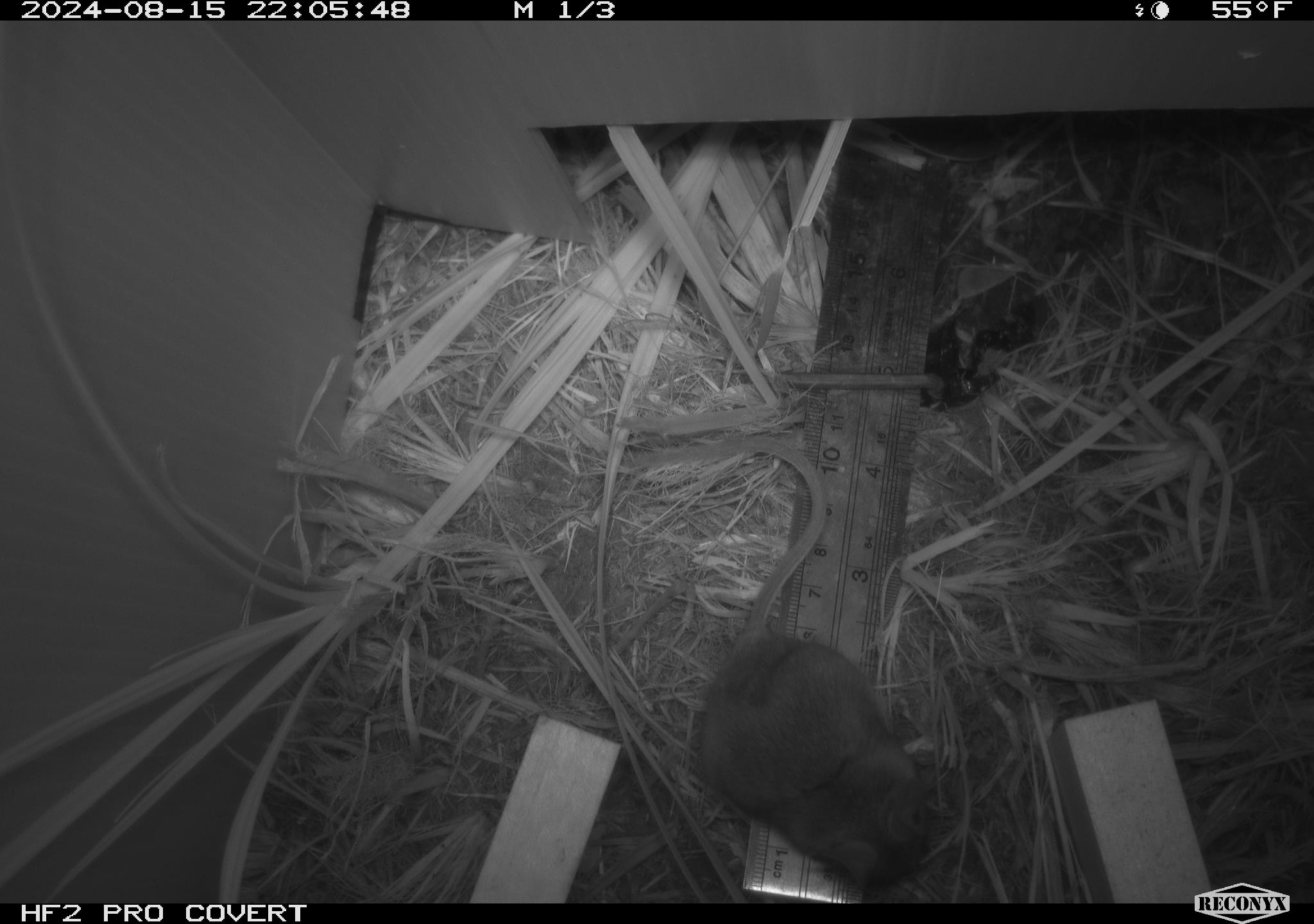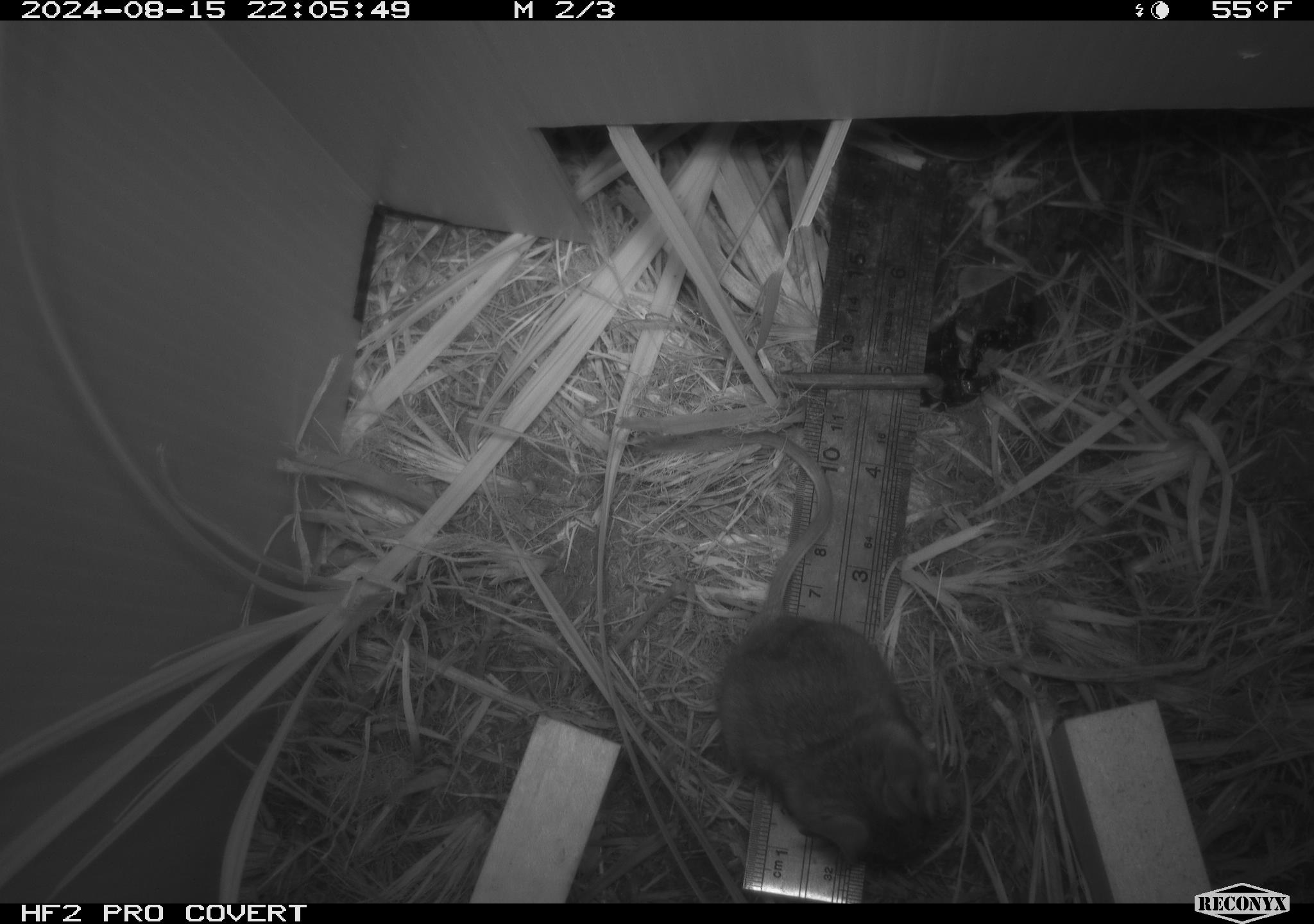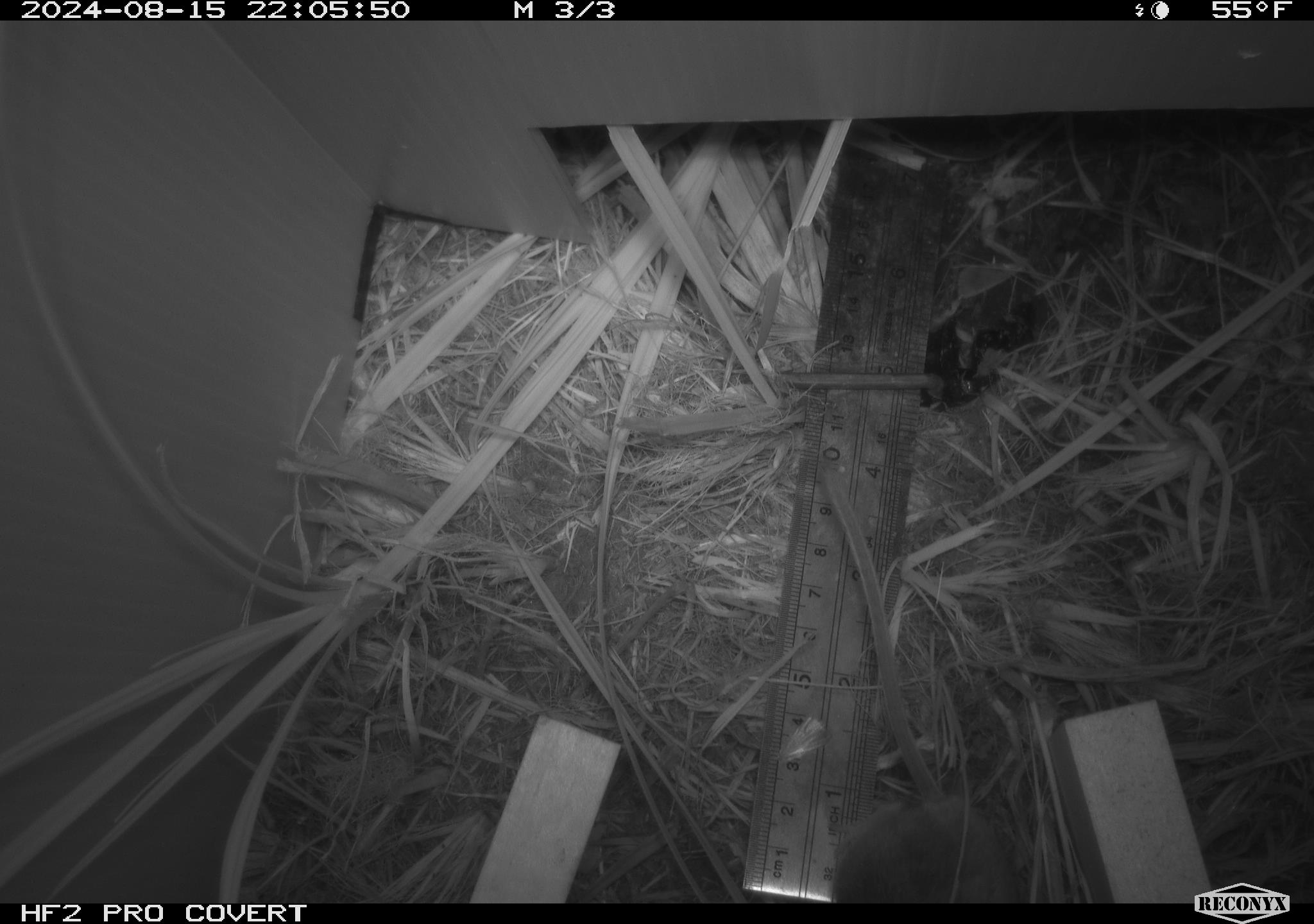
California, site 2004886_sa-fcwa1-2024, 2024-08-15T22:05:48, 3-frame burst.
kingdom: Animalia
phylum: Chordata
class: Mammalia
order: Rodentia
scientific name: Rodentia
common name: mouse species